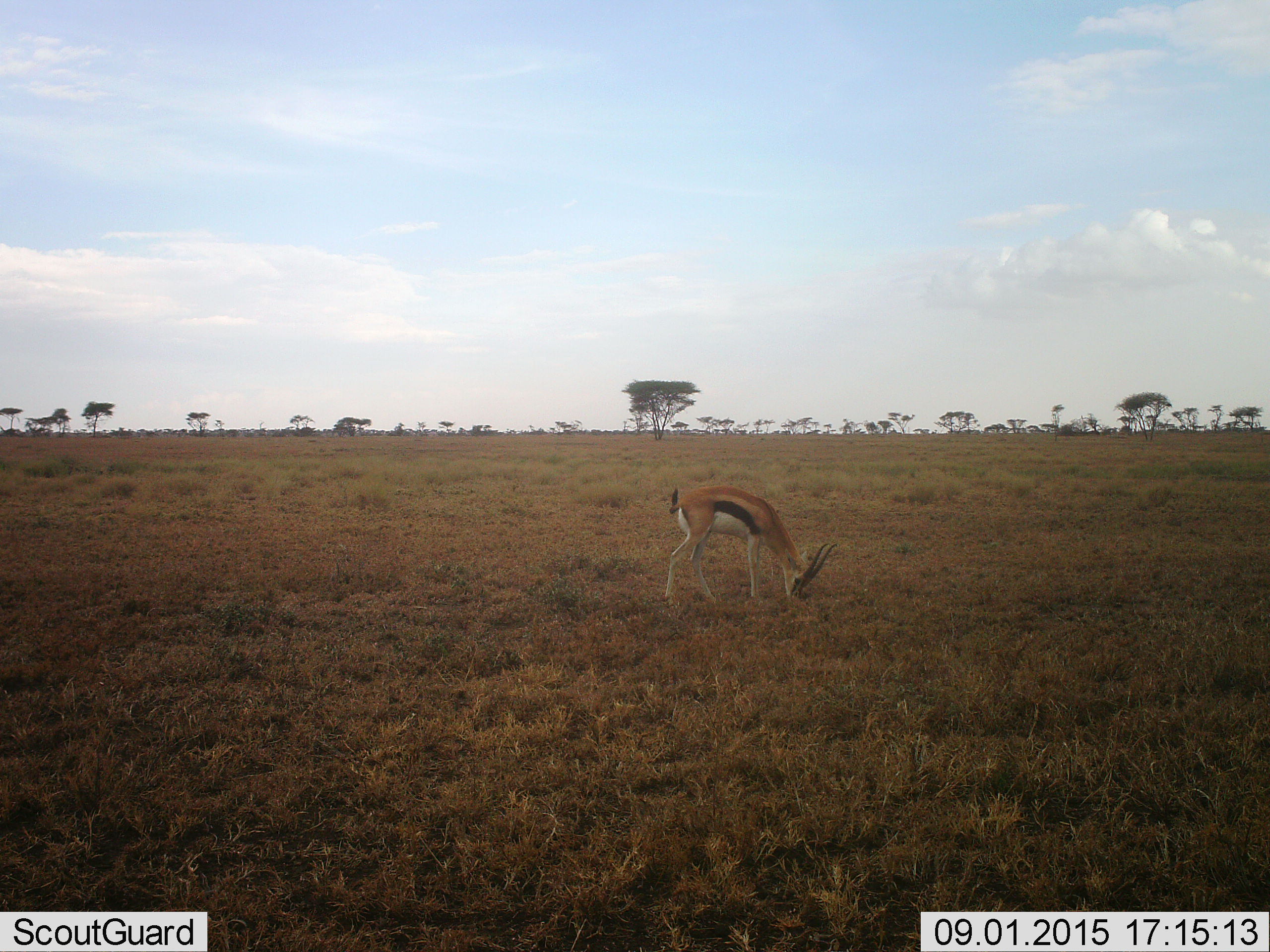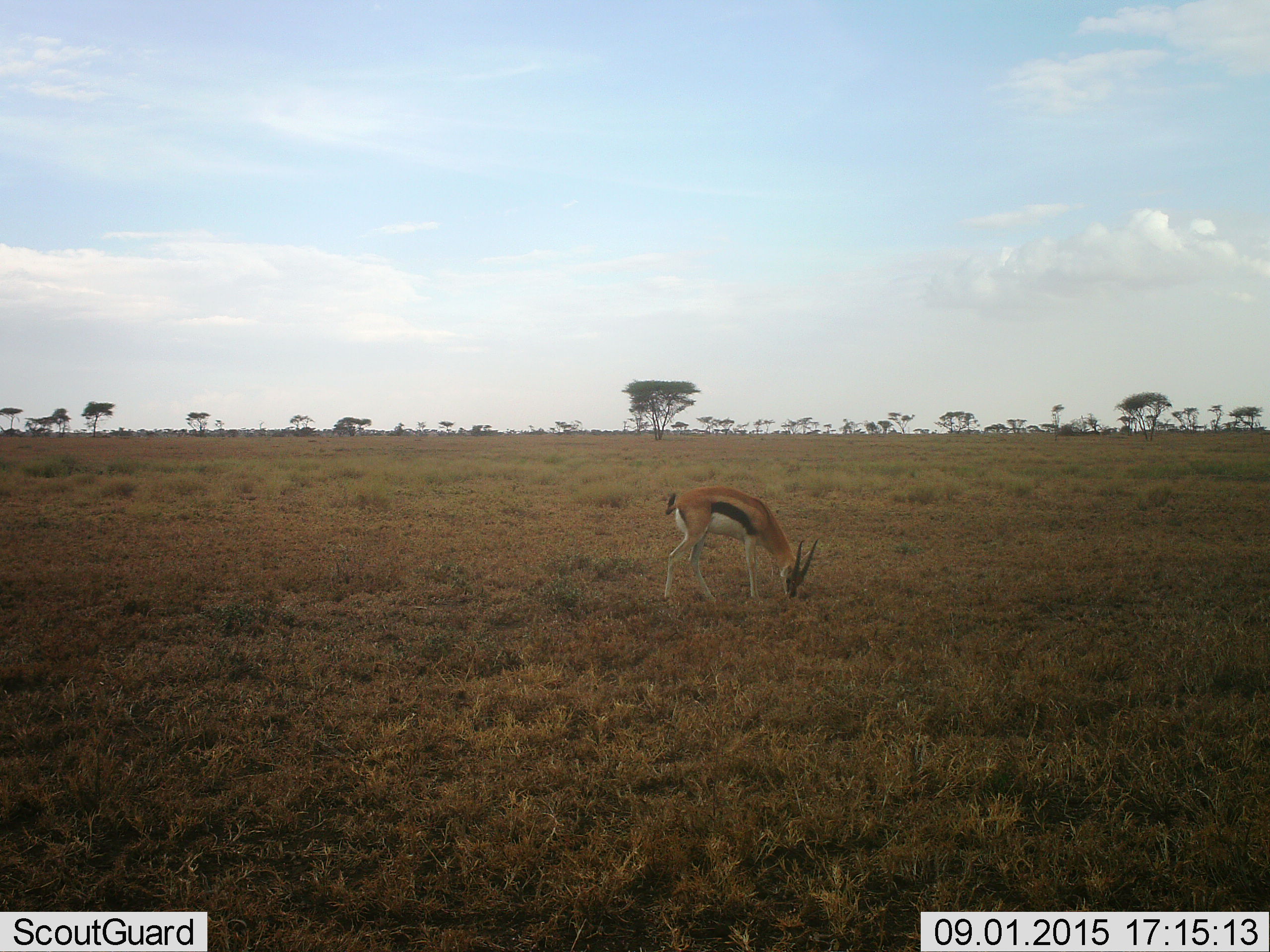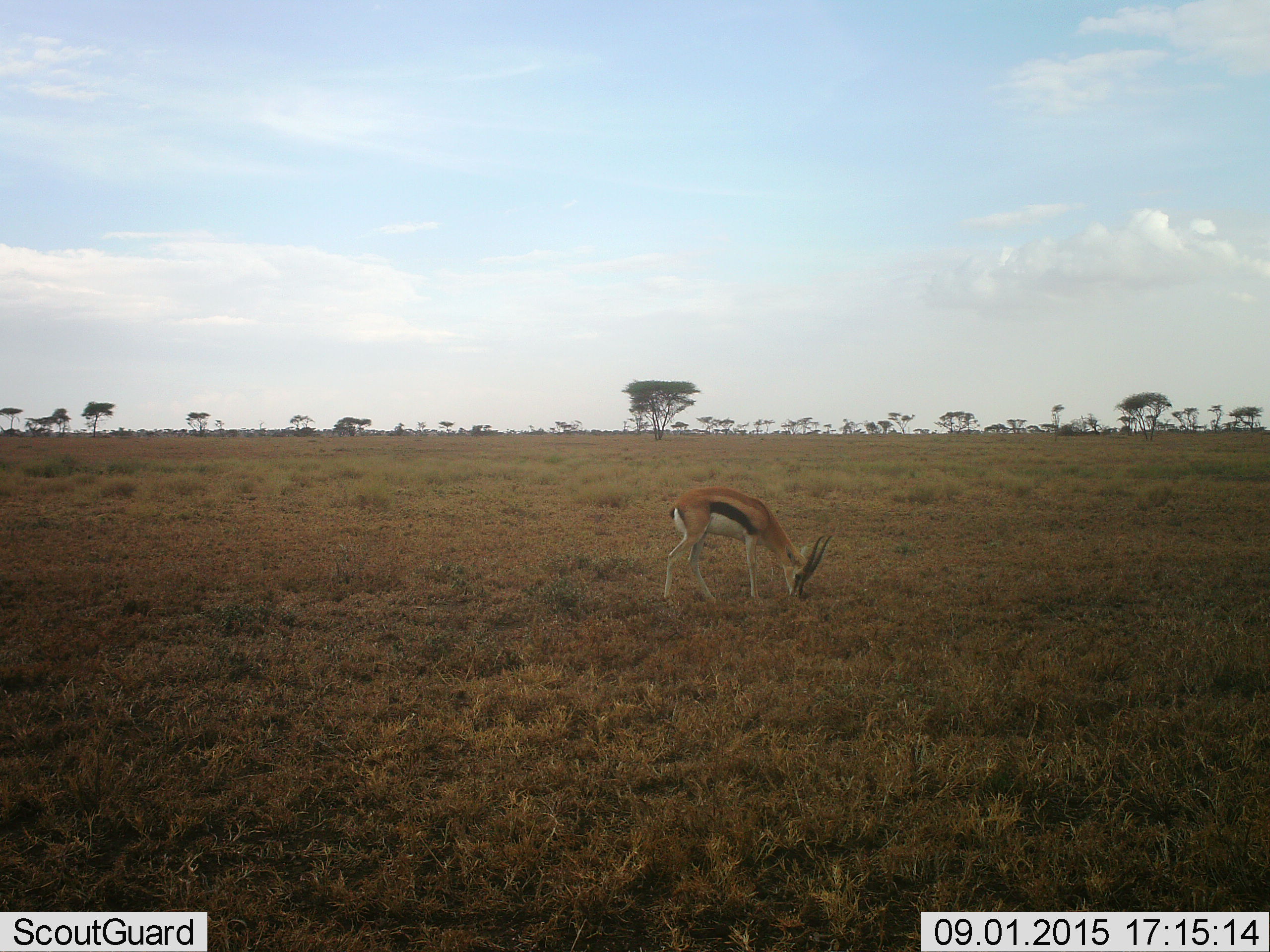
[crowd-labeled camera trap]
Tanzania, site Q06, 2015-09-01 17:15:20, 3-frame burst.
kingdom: Animalia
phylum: Chordata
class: Mammalia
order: Artiodactyla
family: Bovidae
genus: Eudorcas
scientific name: Eudorcas thomsonii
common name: thomson's gazelle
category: gazellethomsons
Gazellethomsons (thomson's gazelle) (Eudorcas thomsonii), count 1. Behavior (volunteer vote fractions): standing 9%, resting 0%, moving 0%, interacting 0%. Young present (vote fraction): 0%. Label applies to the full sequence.